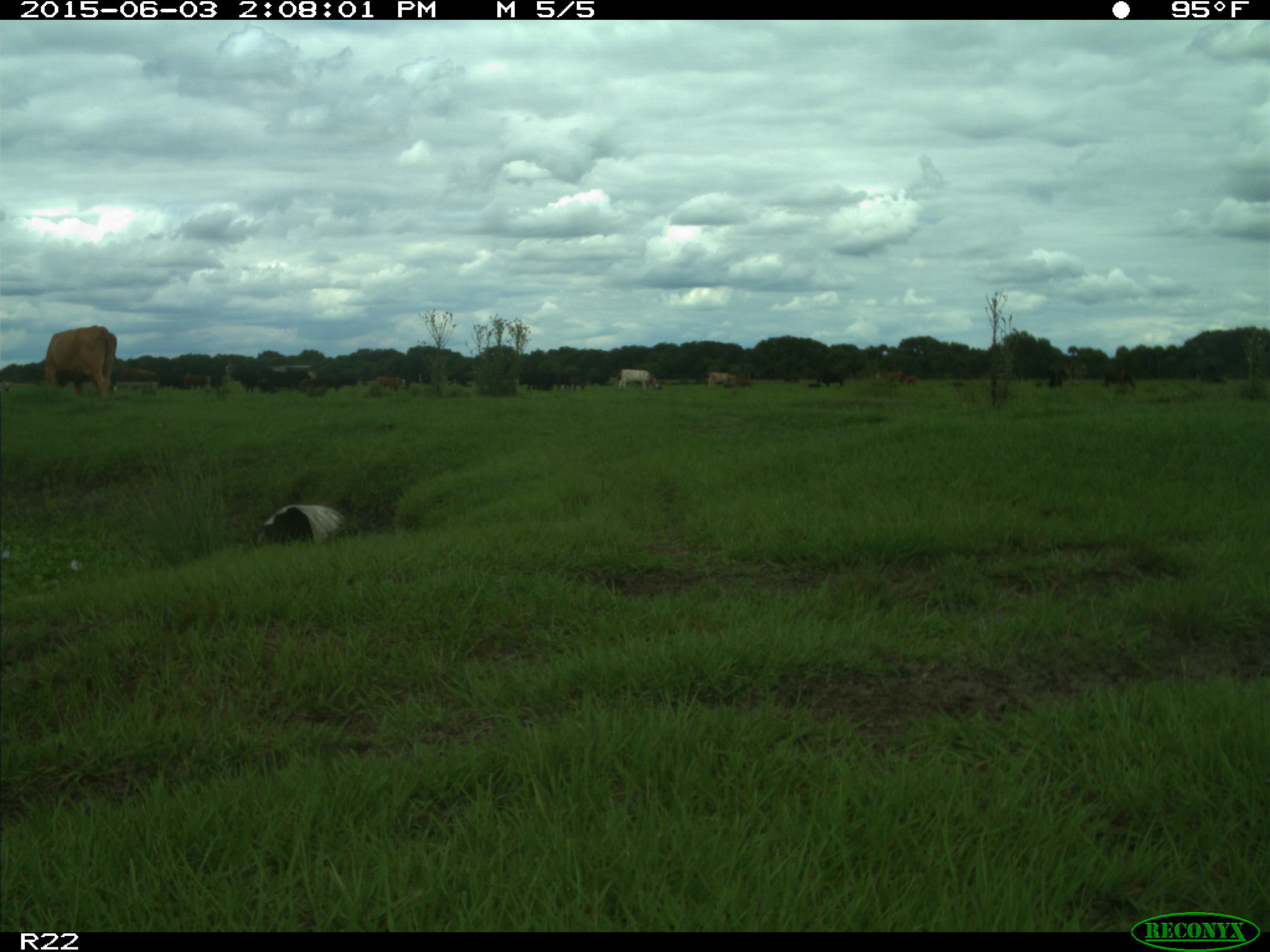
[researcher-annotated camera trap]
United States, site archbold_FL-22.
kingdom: Animalia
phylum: Chordata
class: Mammalia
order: Artiodactyla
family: Bovidae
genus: Bos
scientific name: Bos taurus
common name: domestic cow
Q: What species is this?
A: Bos taurus (domestic cow).